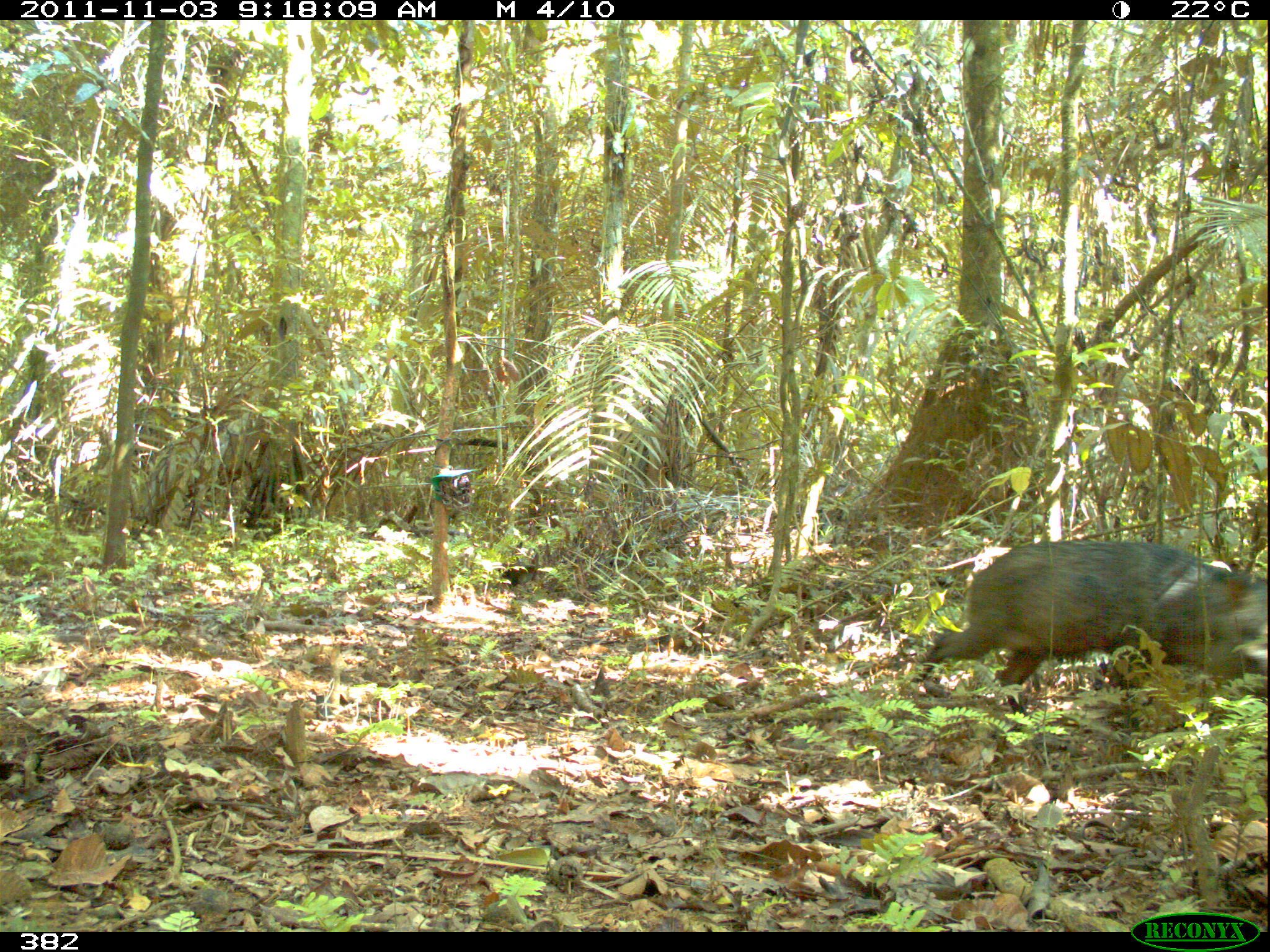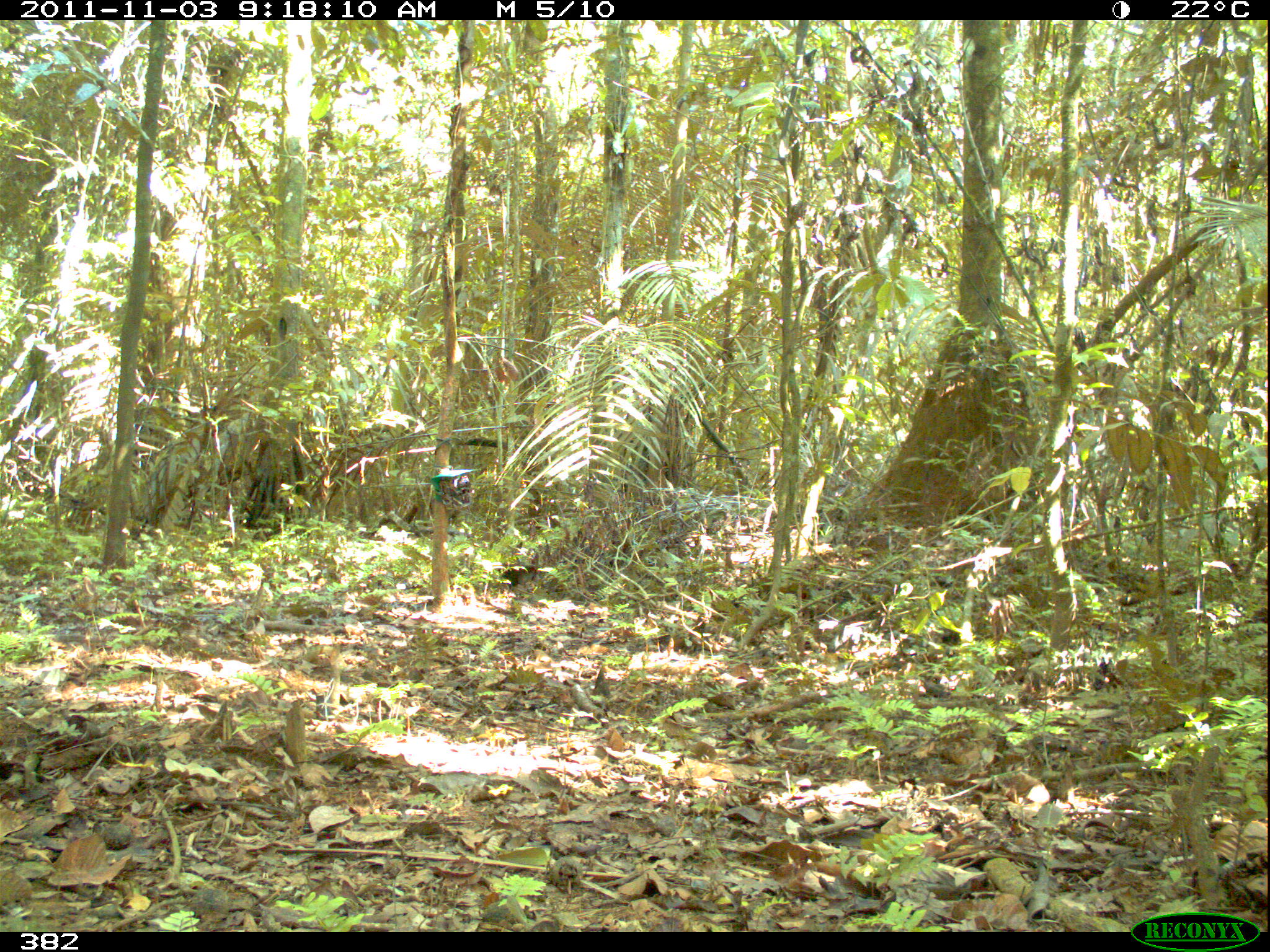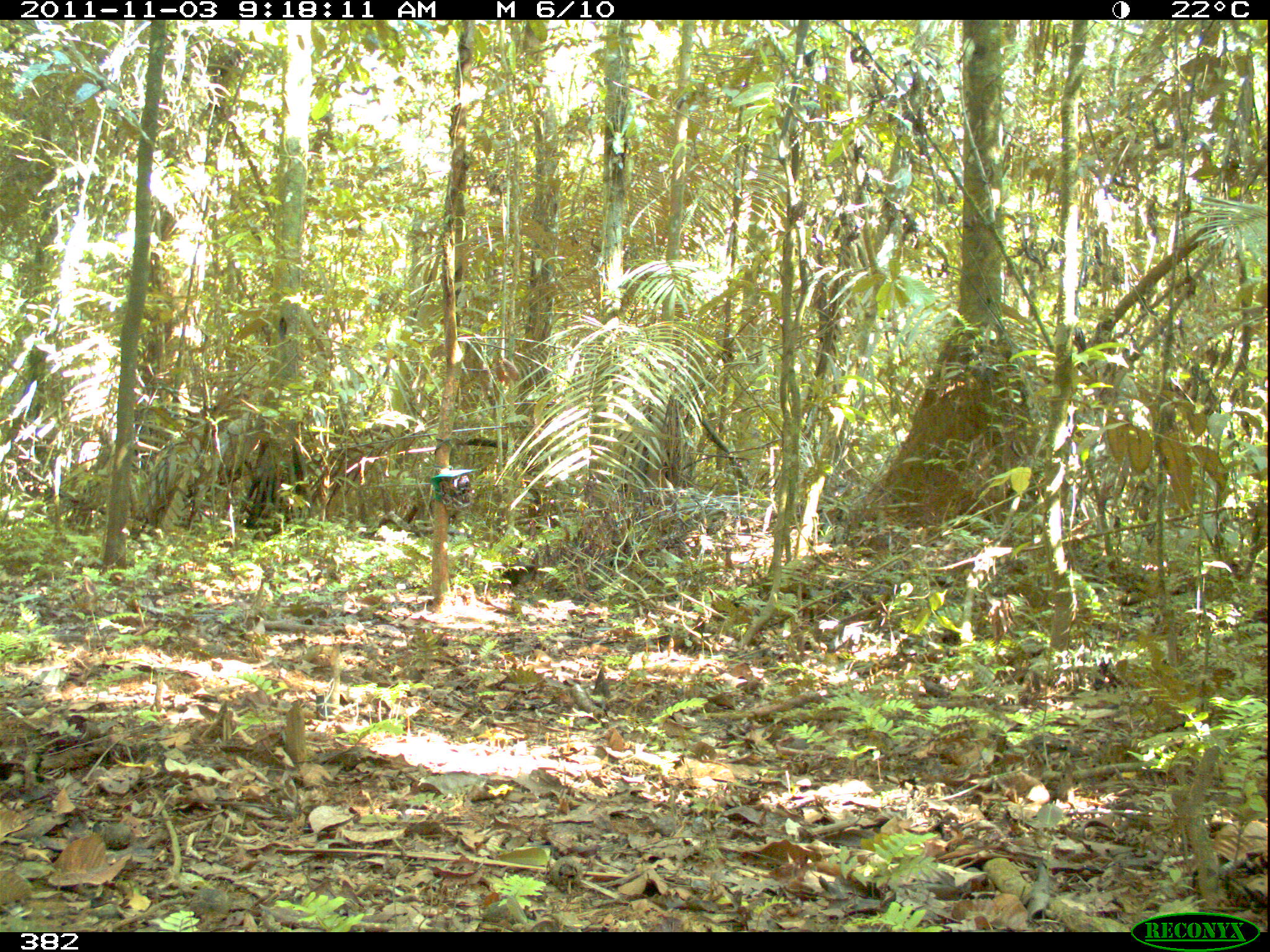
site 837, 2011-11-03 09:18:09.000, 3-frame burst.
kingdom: Animalia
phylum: Chordata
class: Mammalia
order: Artiodactyla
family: Tayassuidae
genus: Pecari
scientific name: Pecari tajacu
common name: collared peccary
Pecari tajacu (collared peccary).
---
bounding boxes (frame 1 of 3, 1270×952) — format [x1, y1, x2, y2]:
pecari tajacu: [906, 538, 1269, 731]